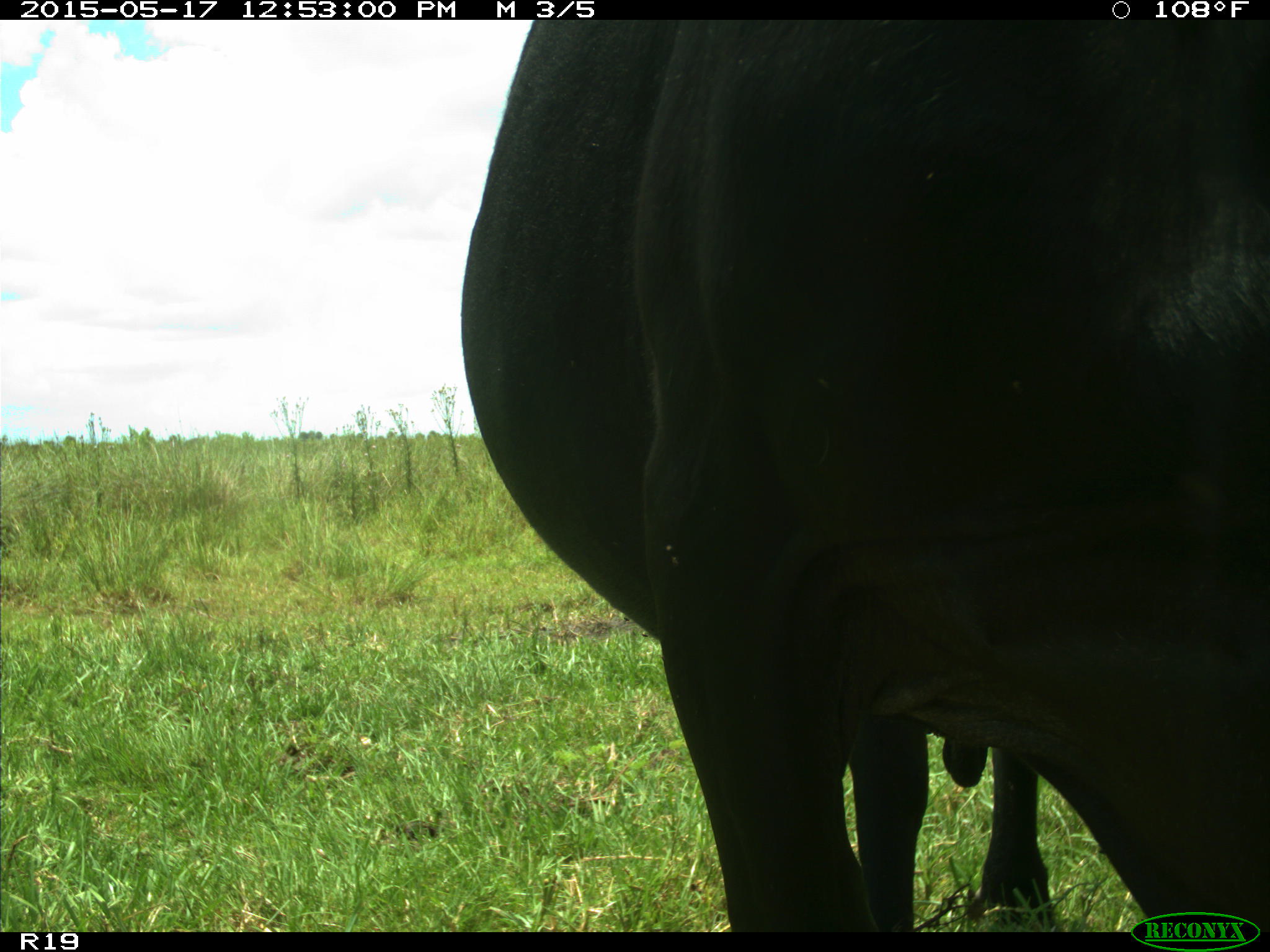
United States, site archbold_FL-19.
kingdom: Animalia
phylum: Chordata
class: Mammalia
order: Artiodactyla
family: Bovidae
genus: Bos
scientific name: Bos taurus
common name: domestic cow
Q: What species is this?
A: Bos taurus (domestic cow).